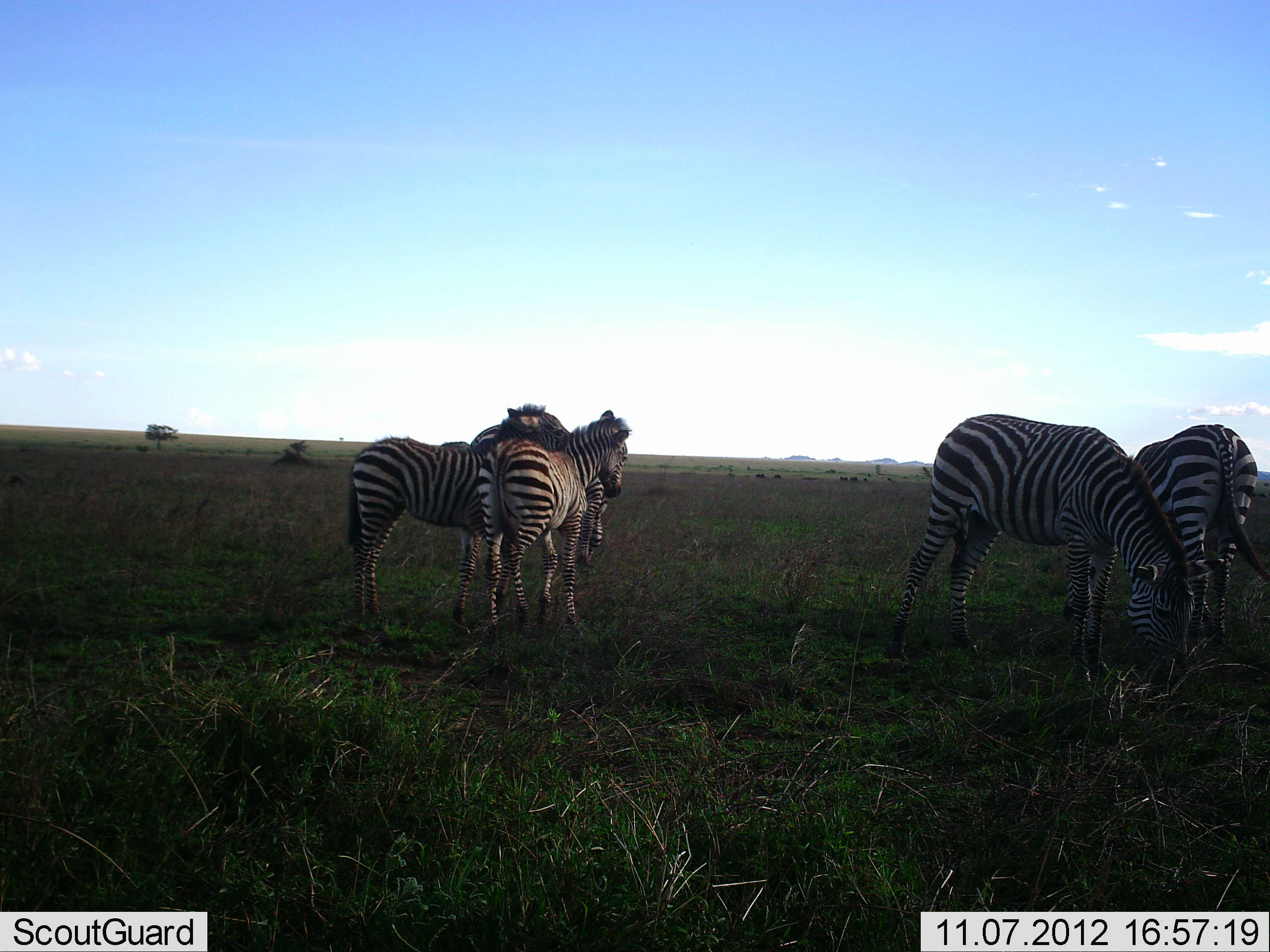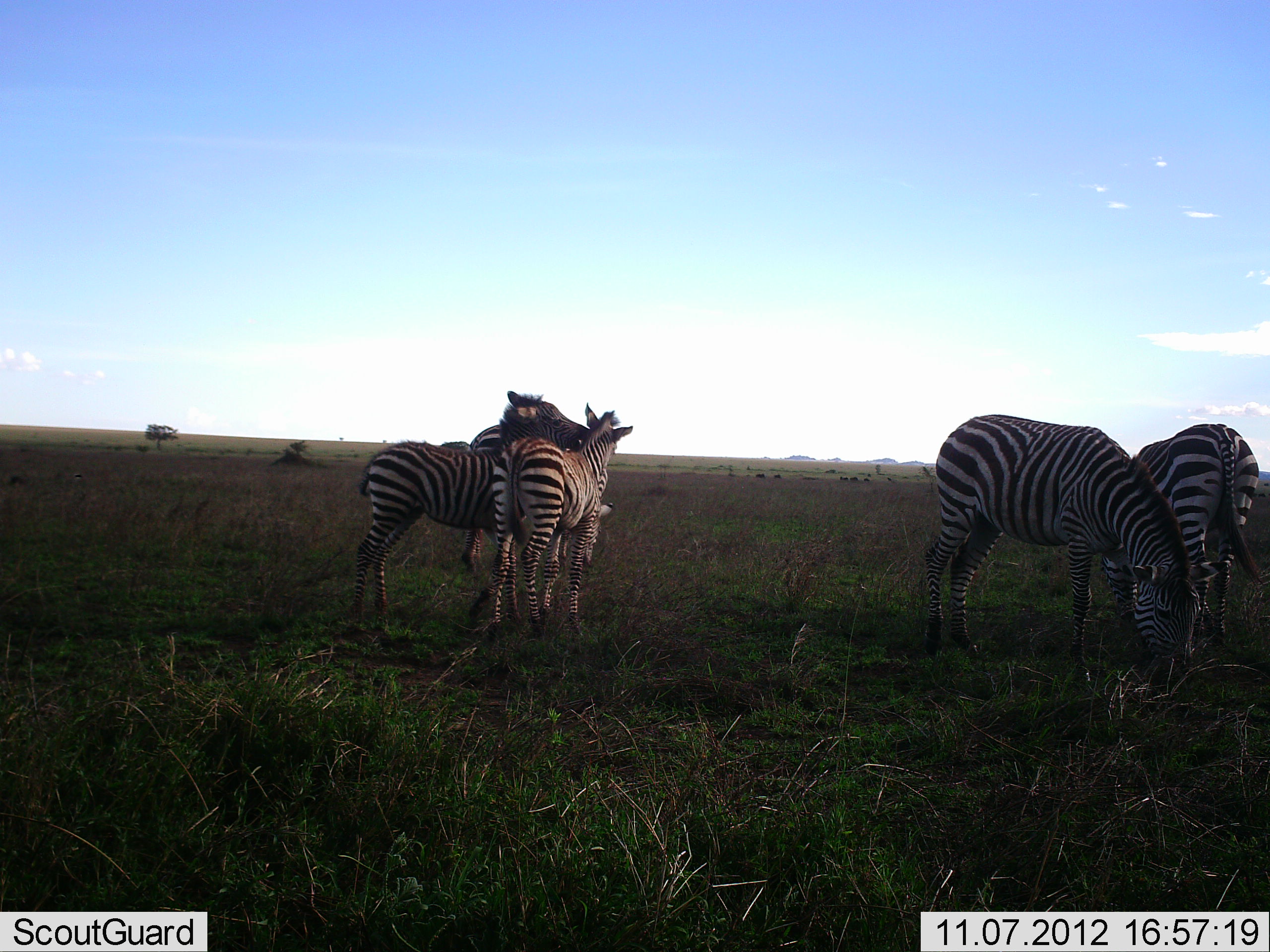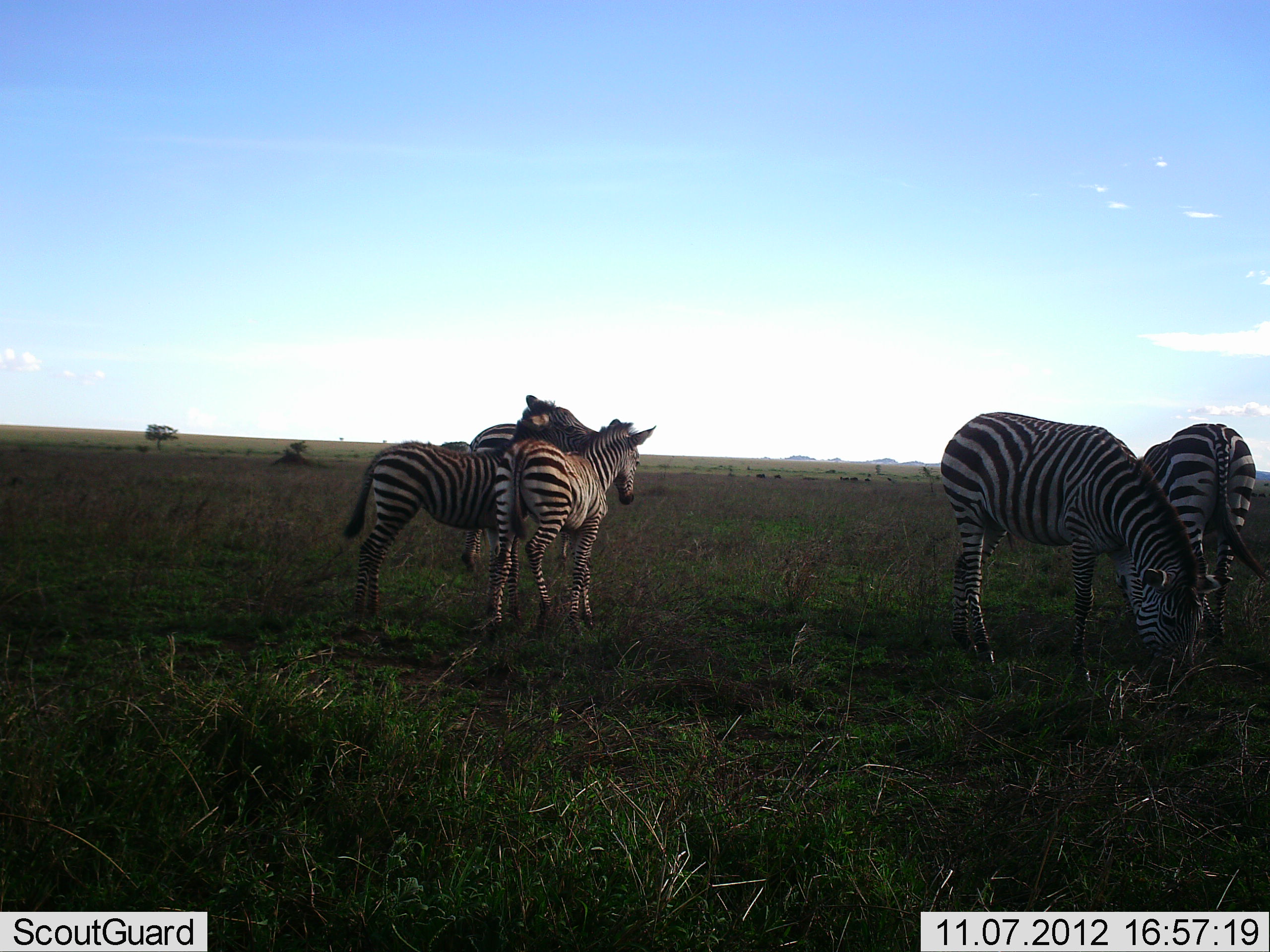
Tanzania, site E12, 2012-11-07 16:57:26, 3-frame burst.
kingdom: Animalia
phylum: Chordata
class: Mammalia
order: Perissodactyla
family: Equidae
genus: Equus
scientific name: Equus quagga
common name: plains zebra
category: zebra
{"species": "zebra (plains zebra) (Equus quagga)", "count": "5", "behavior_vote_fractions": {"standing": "82%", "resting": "0%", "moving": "0%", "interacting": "91%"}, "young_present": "9%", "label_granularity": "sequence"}